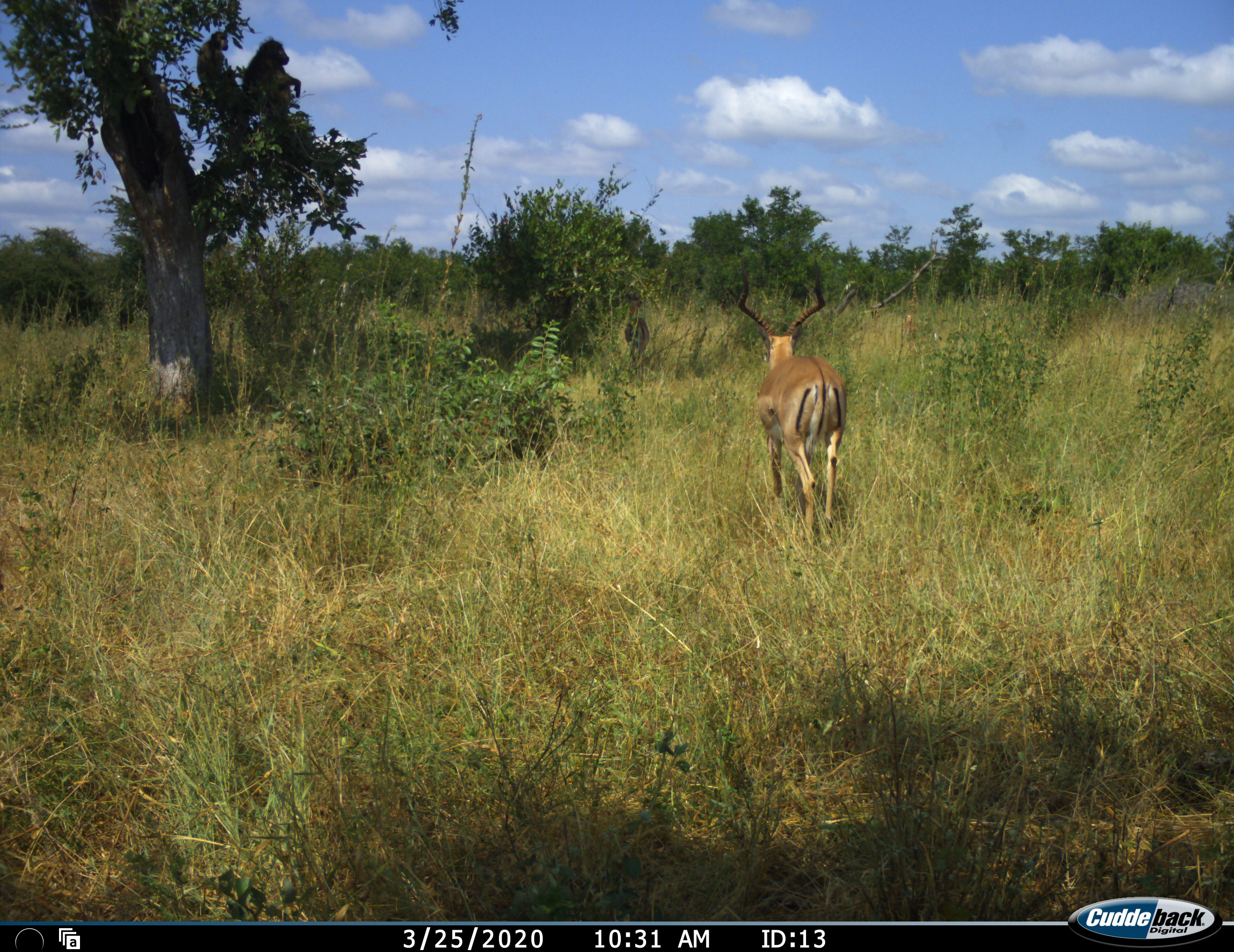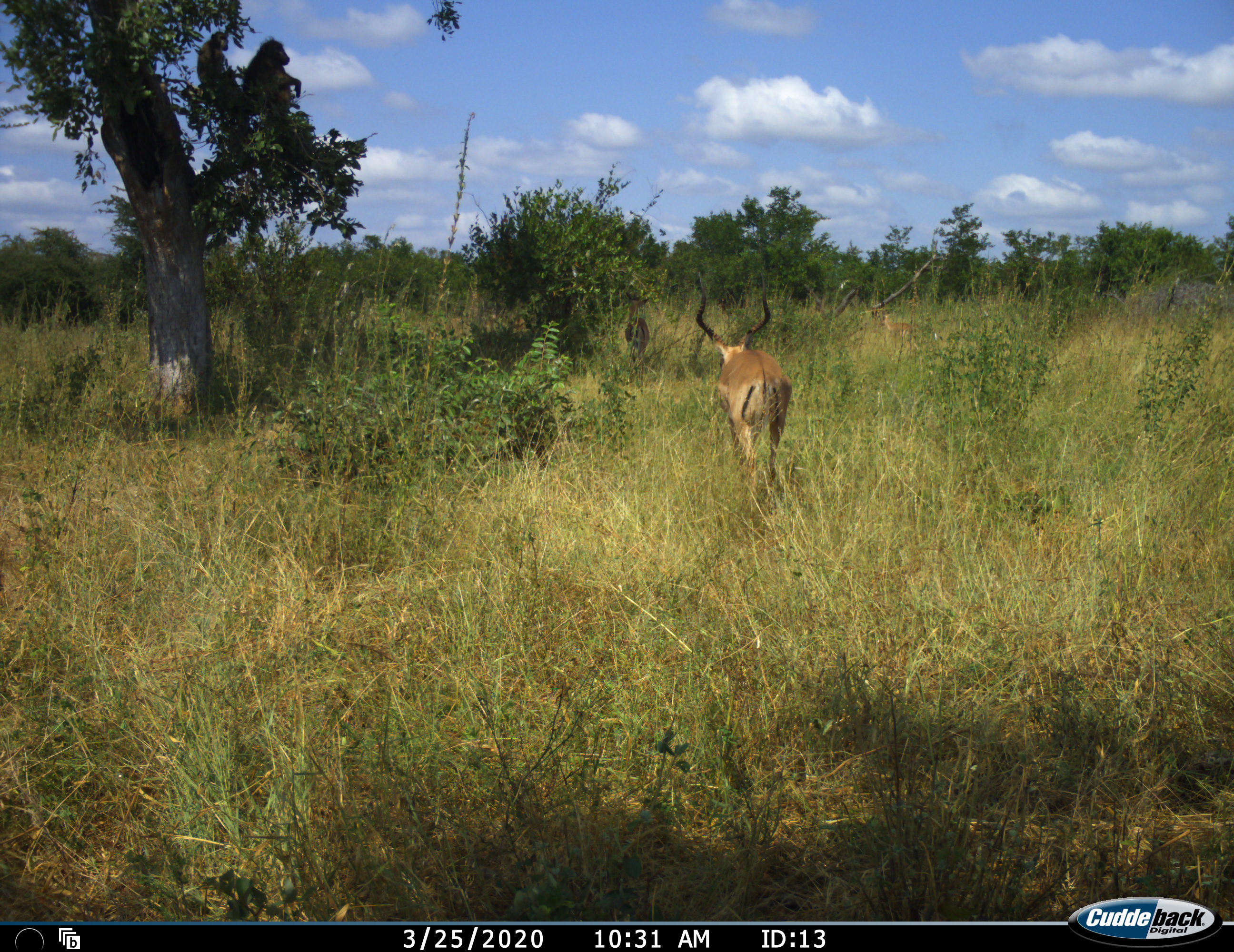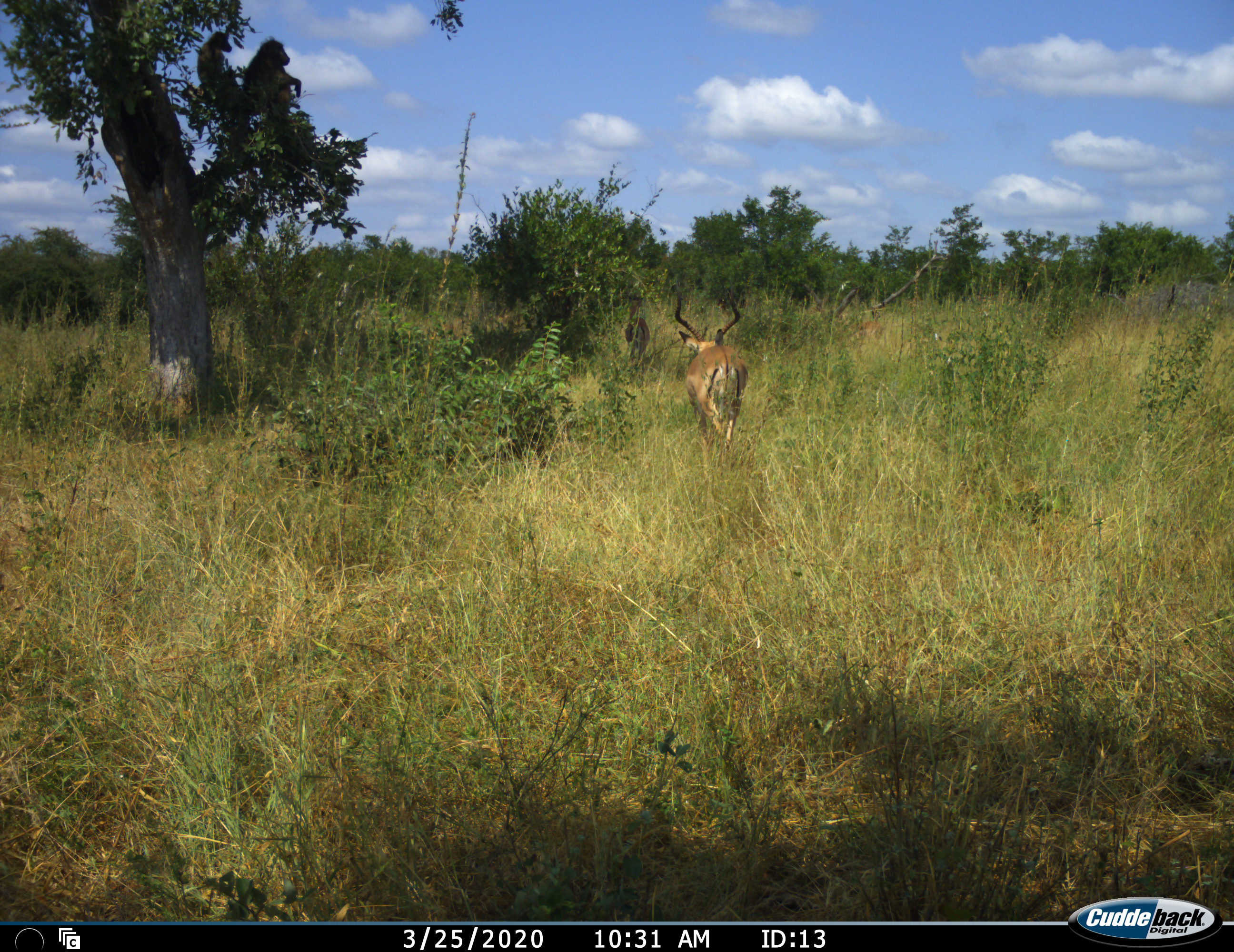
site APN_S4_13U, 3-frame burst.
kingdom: Animalia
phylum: Chordata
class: Mammalia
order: Artiodactyla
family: Bovidae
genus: Aepyceros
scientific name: Aepyceros melampus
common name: impala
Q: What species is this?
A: Impala (Aepyceros melampus).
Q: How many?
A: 2.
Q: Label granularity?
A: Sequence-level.